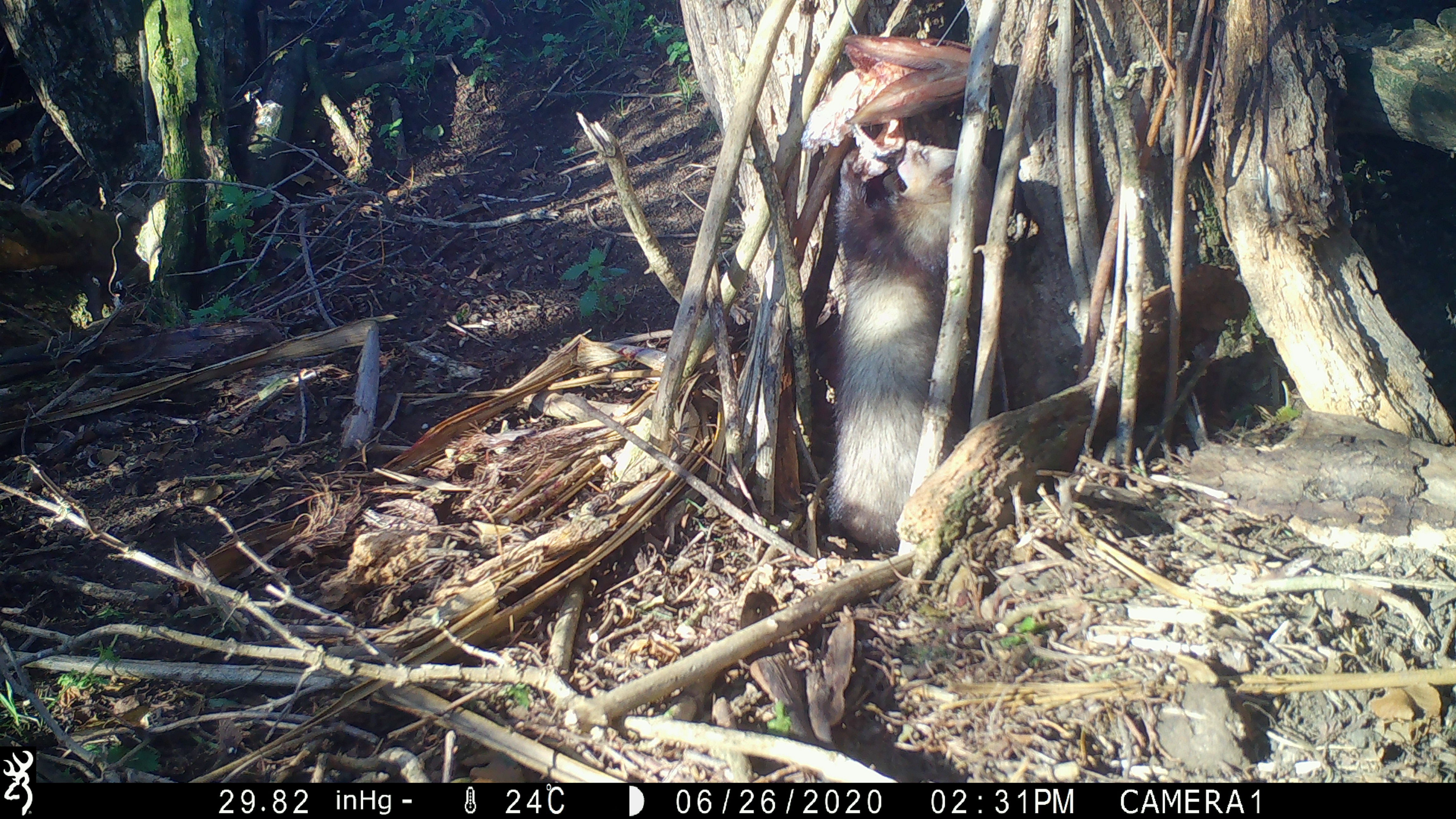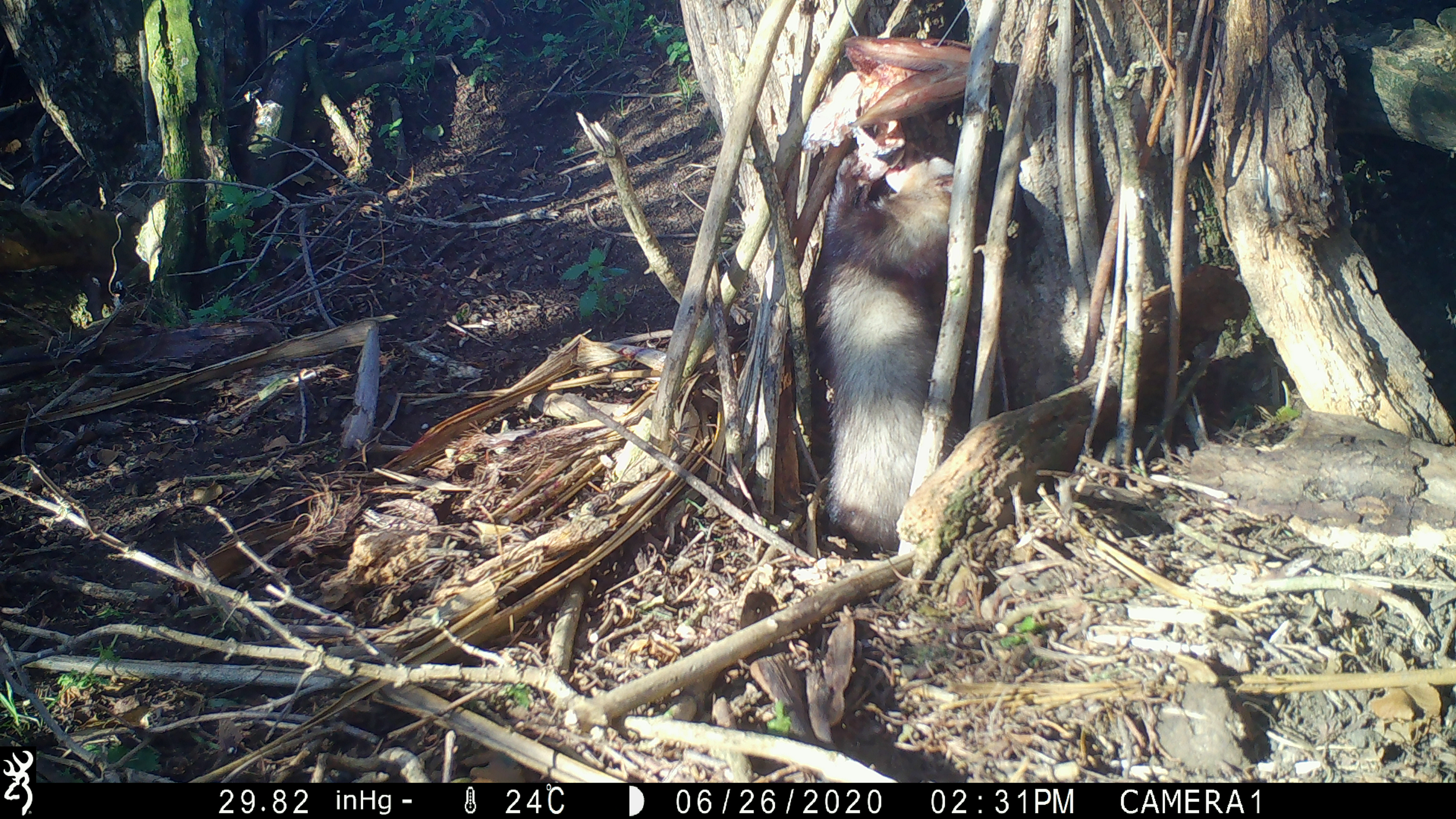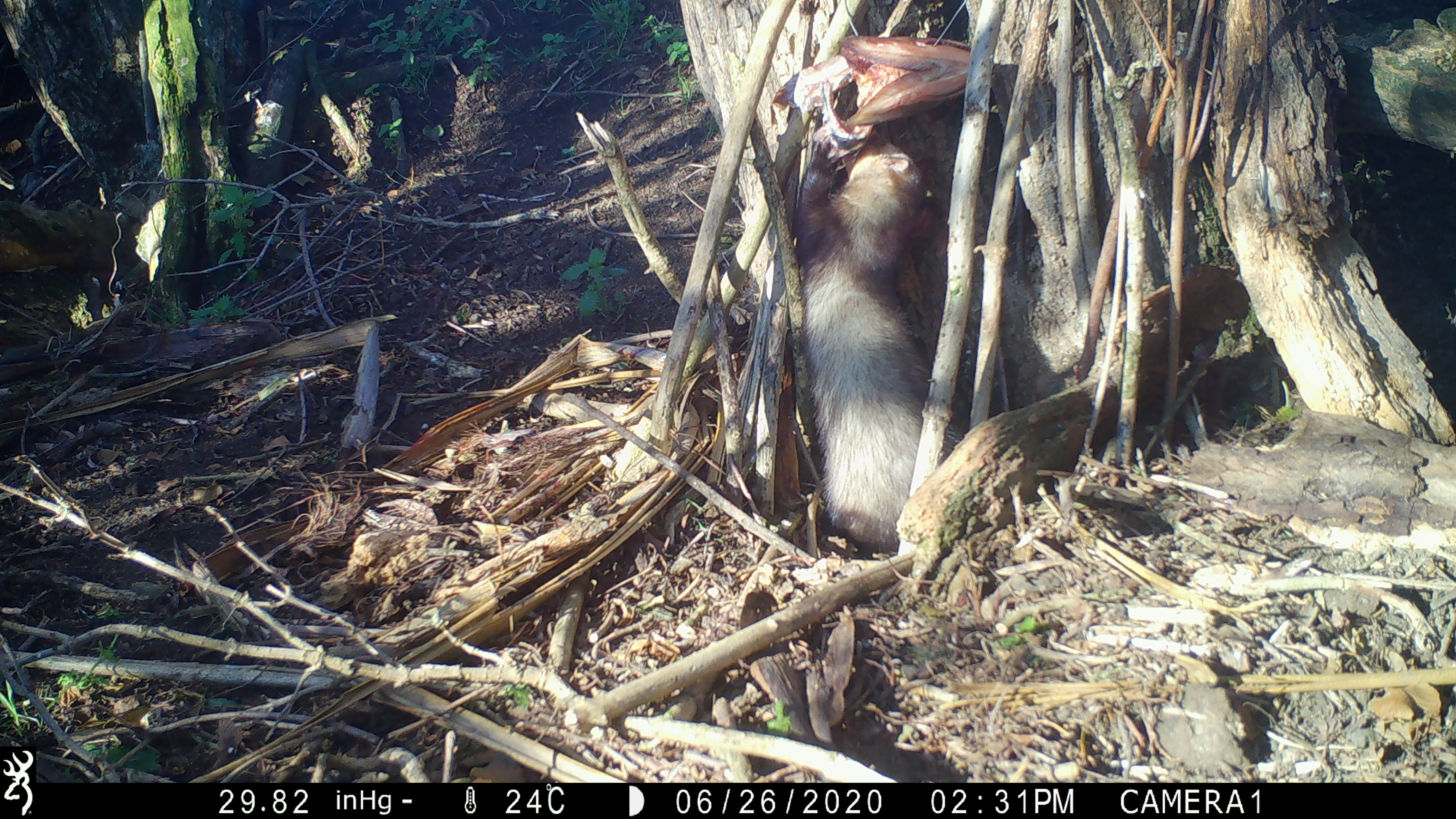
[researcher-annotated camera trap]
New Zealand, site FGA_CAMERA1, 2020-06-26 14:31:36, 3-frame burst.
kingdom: Animalia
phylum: Chordata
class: Mammalia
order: Carnivora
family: Mustelidae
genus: Mustela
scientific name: Mustela furo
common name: ferret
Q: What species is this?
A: Ferret (Mustela furo).